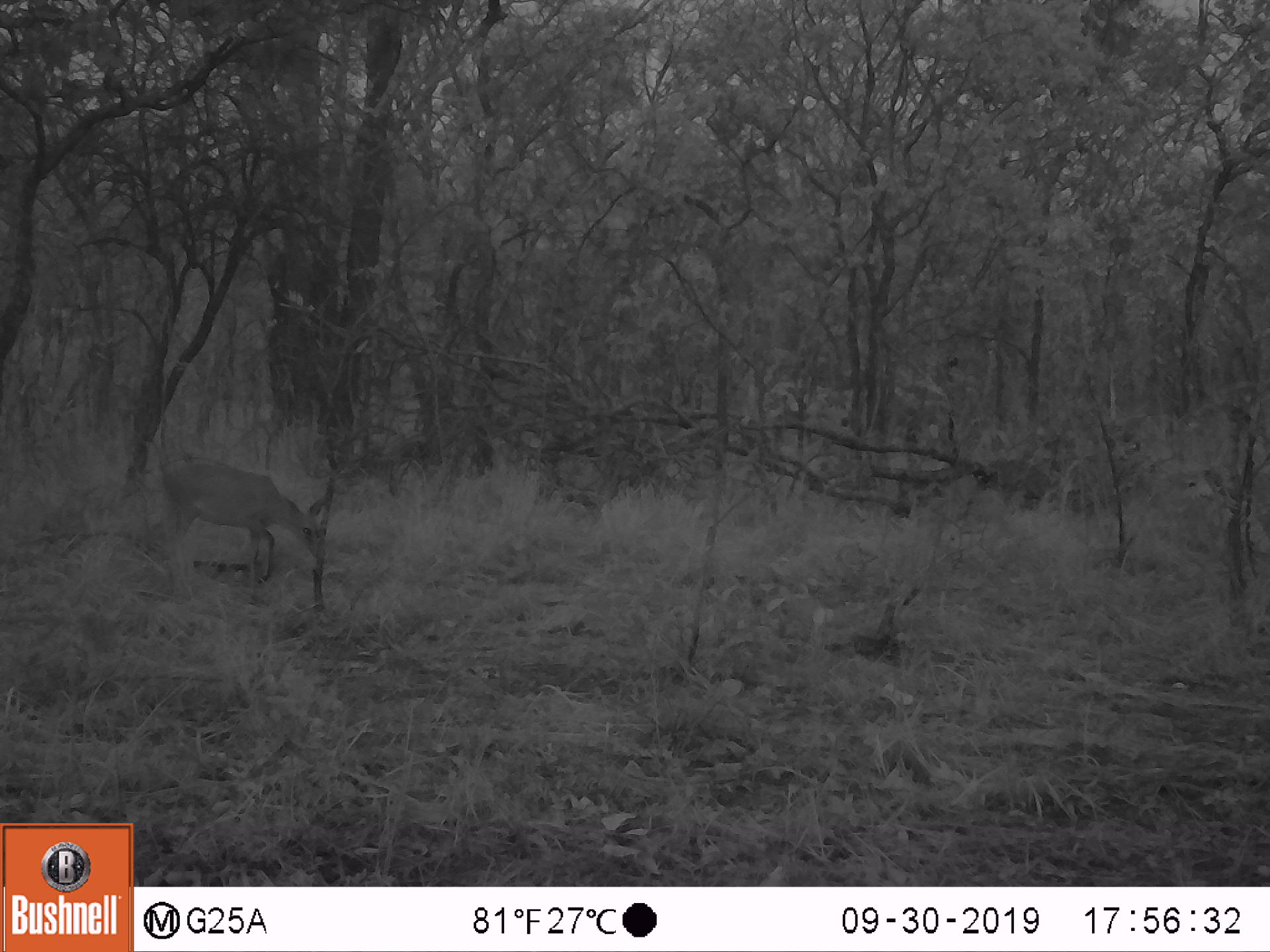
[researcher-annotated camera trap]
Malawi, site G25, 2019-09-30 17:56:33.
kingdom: Animalia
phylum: Chordata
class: Mammalia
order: Artiodactyla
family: Bovidae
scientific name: Antilopinae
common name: small antelope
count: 1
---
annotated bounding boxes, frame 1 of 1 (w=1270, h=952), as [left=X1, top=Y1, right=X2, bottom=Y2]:
small antelope: [left=147, top=458, right=325, bottom=591]